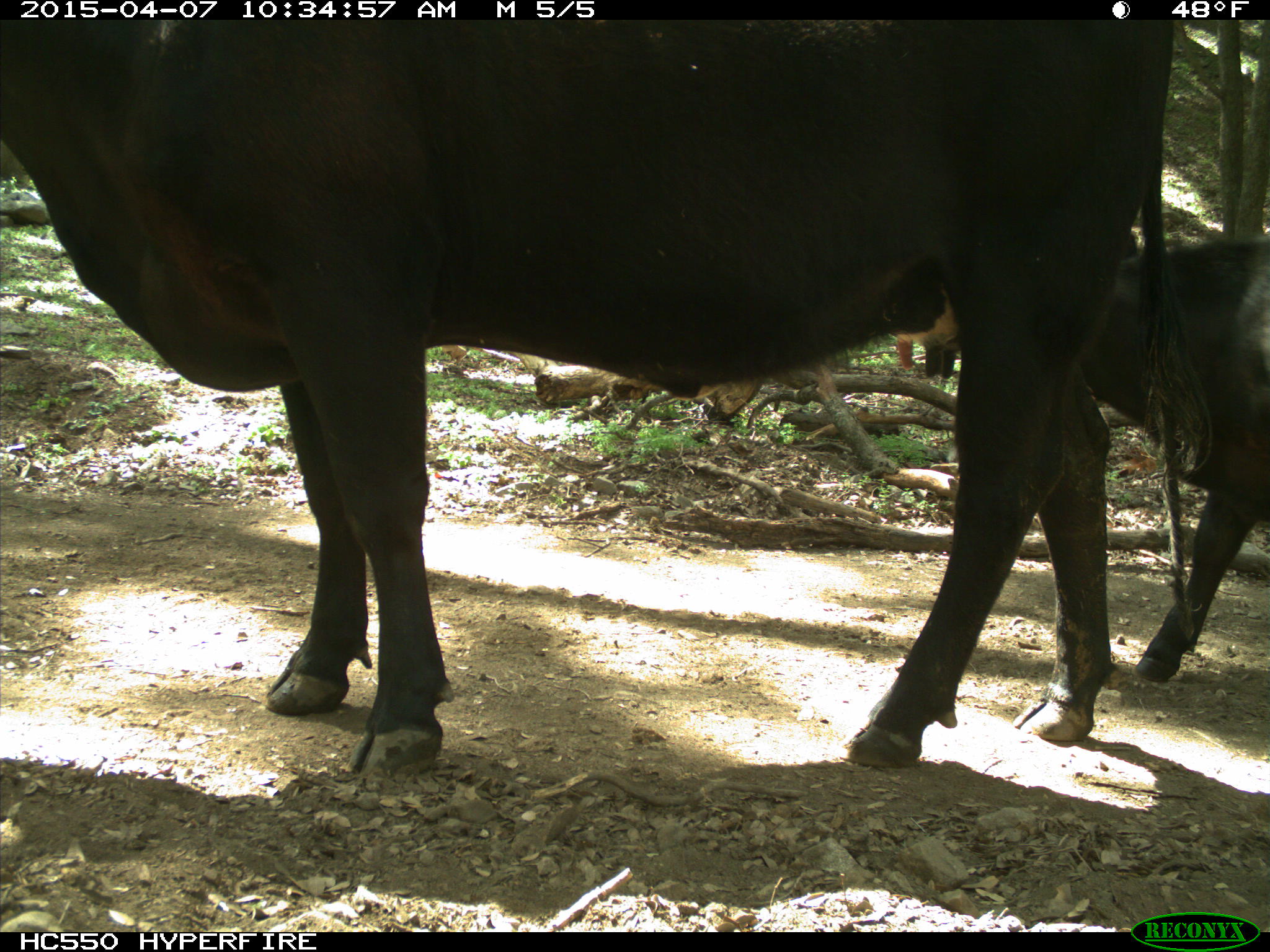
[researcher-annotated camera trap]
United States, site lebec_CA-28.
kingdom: Animalia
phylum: Chordata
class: Mammalia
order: Artiodactyla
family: Bovidae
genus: Bos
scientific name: Bos taurus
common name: domestic cow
Bos taurus (domestic cow).